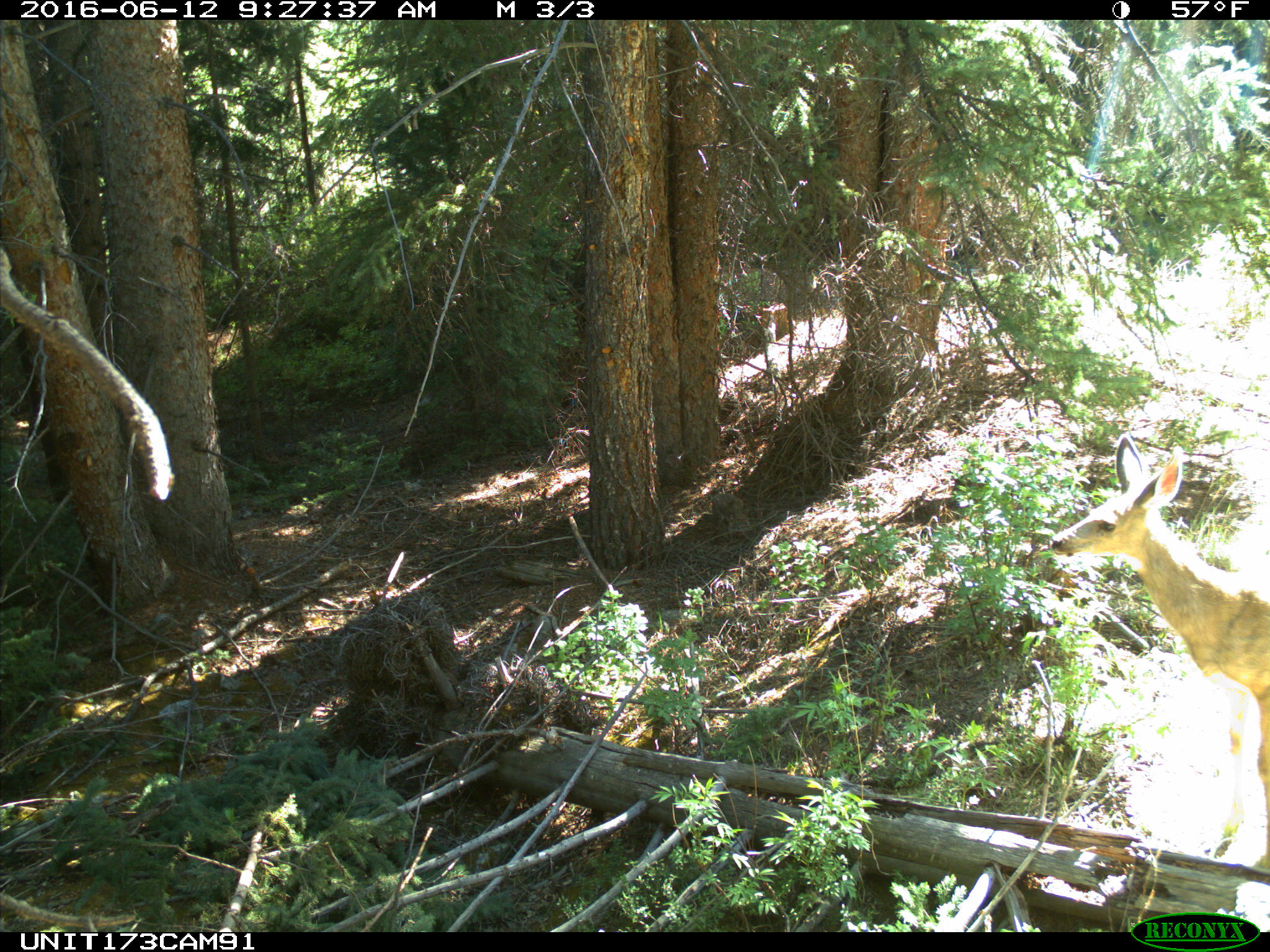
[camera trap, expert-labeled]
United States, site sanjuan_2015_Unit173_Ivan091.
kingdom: Animalia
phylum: Chordata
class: Mammalia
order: Artiodactyla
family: Cervidae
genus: Odocoileus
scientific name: Odocoileus hemionus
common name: mule deer